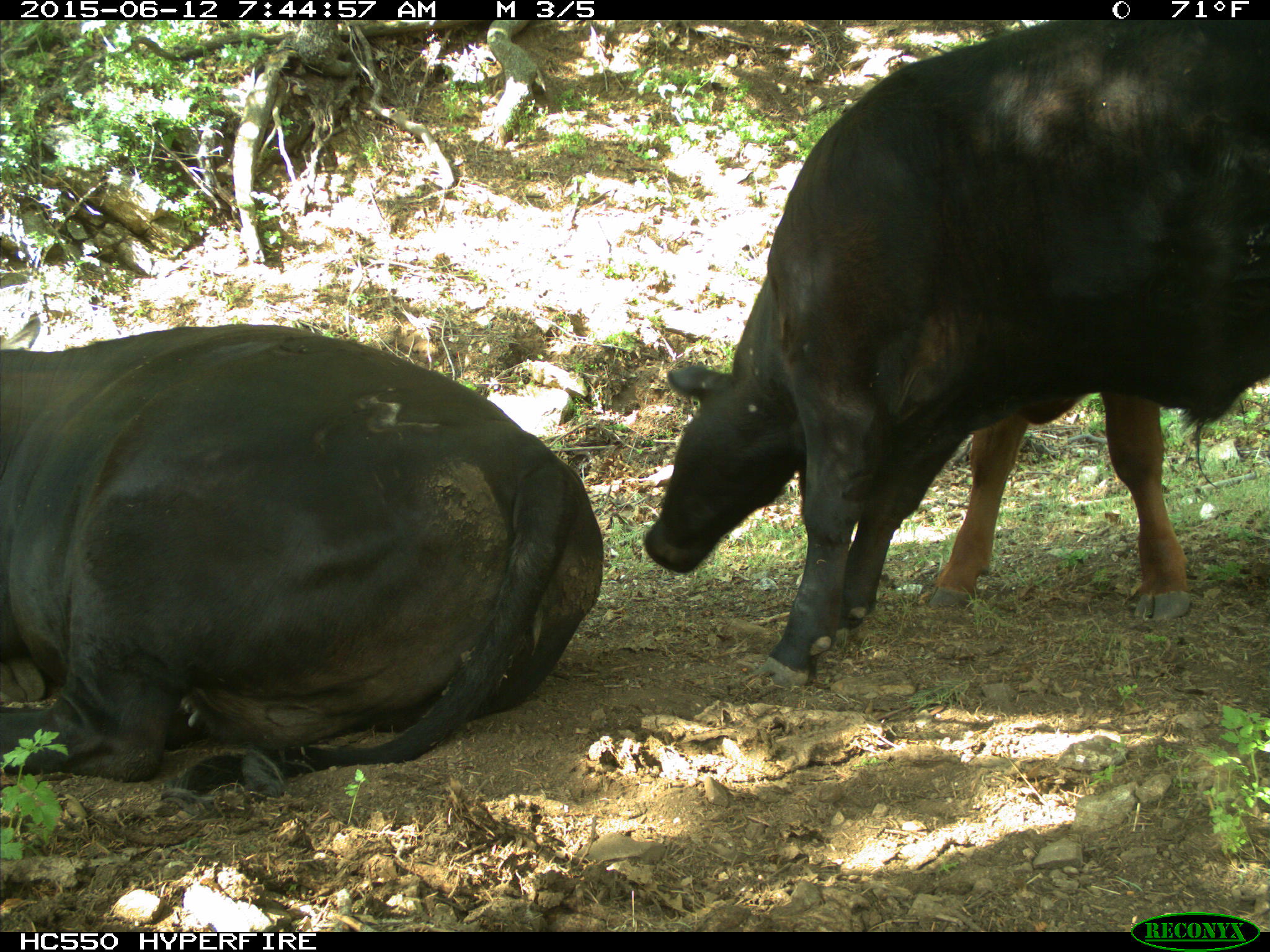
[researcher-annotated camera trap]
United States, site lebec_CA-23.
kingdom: Animalia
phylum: Chordata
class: Mammalia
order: Artiodactyla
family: Bovidae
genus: Bos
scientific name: Bos taurus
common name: domestic cow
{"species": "Bos taurus (domestic cow)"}